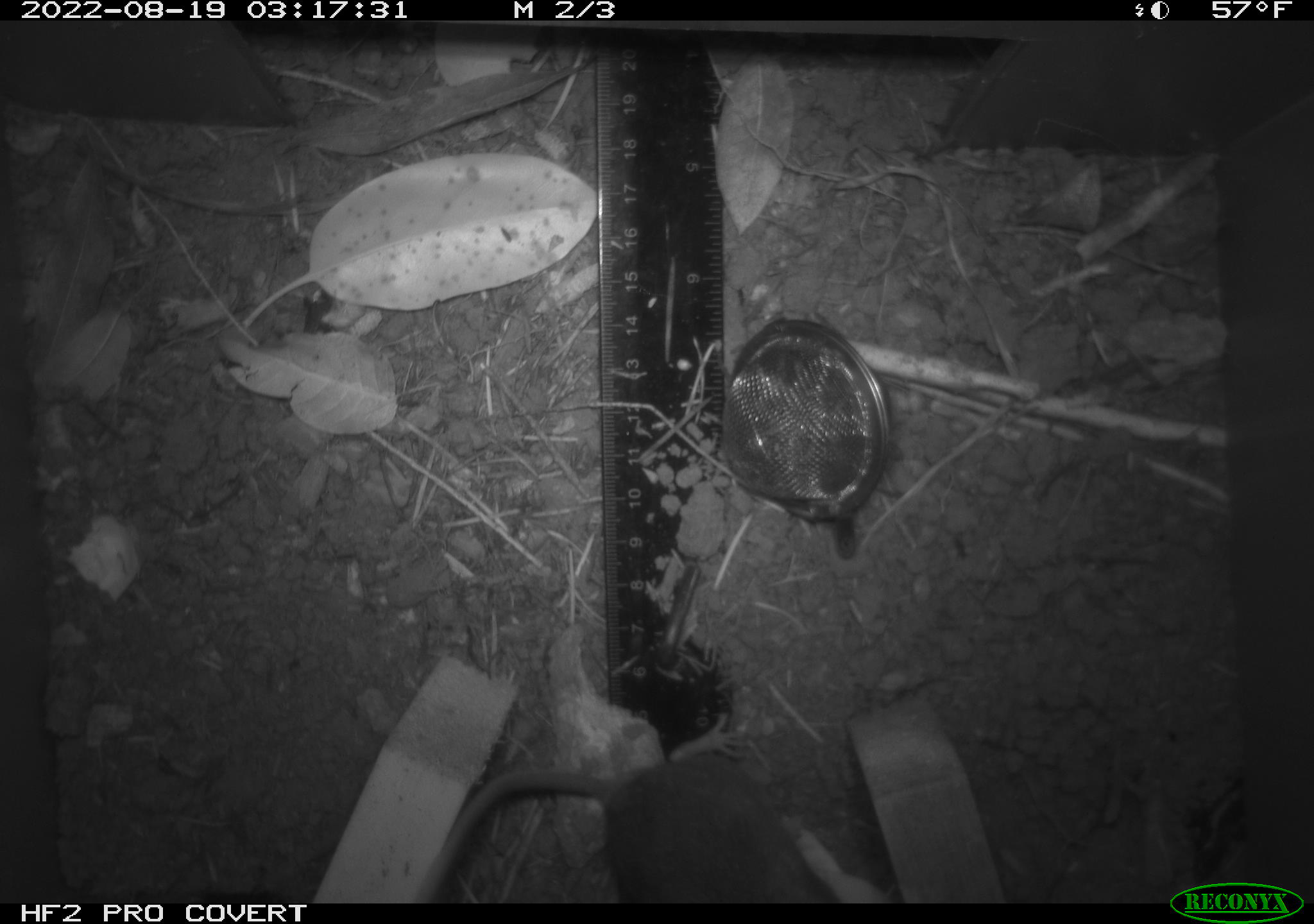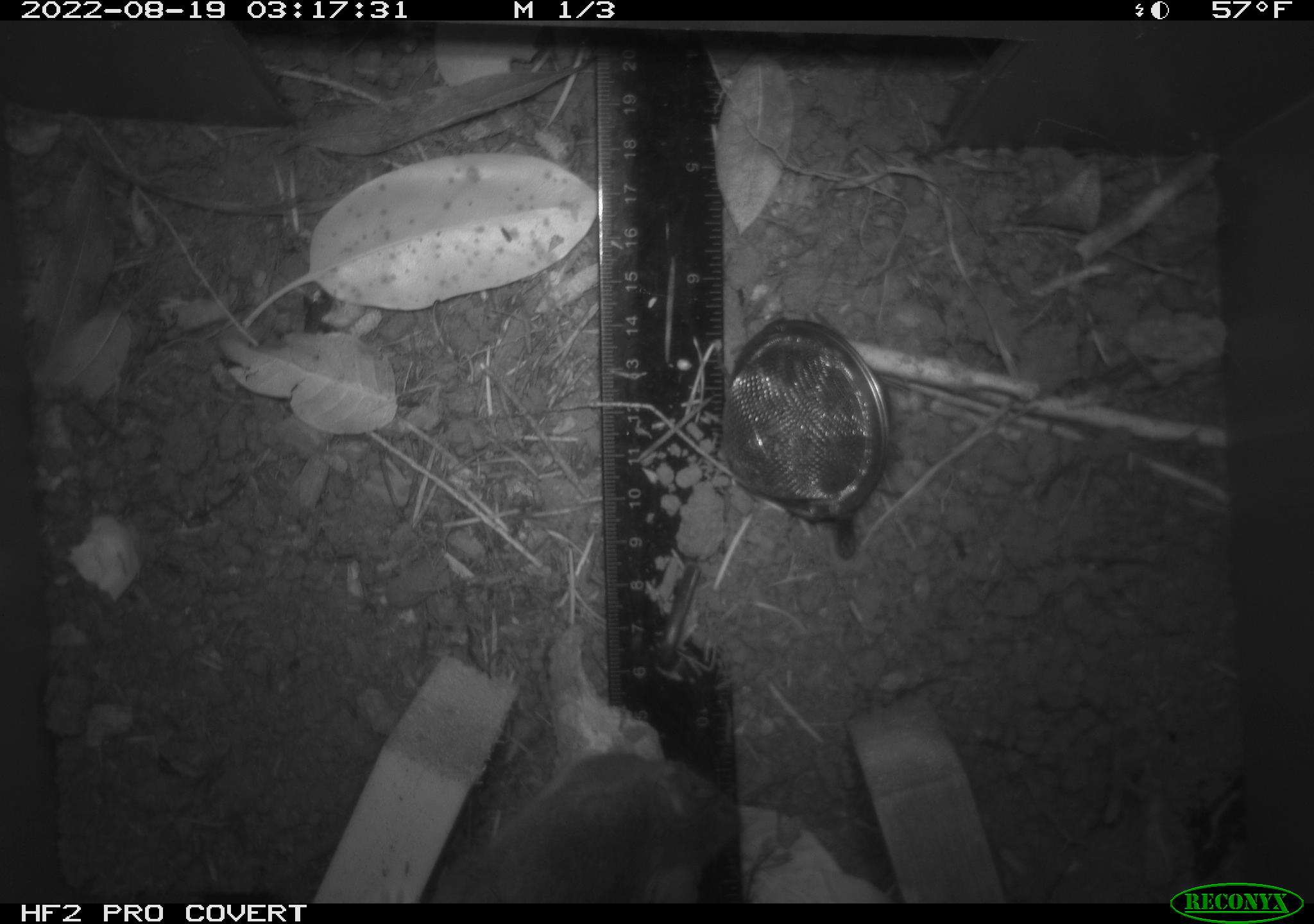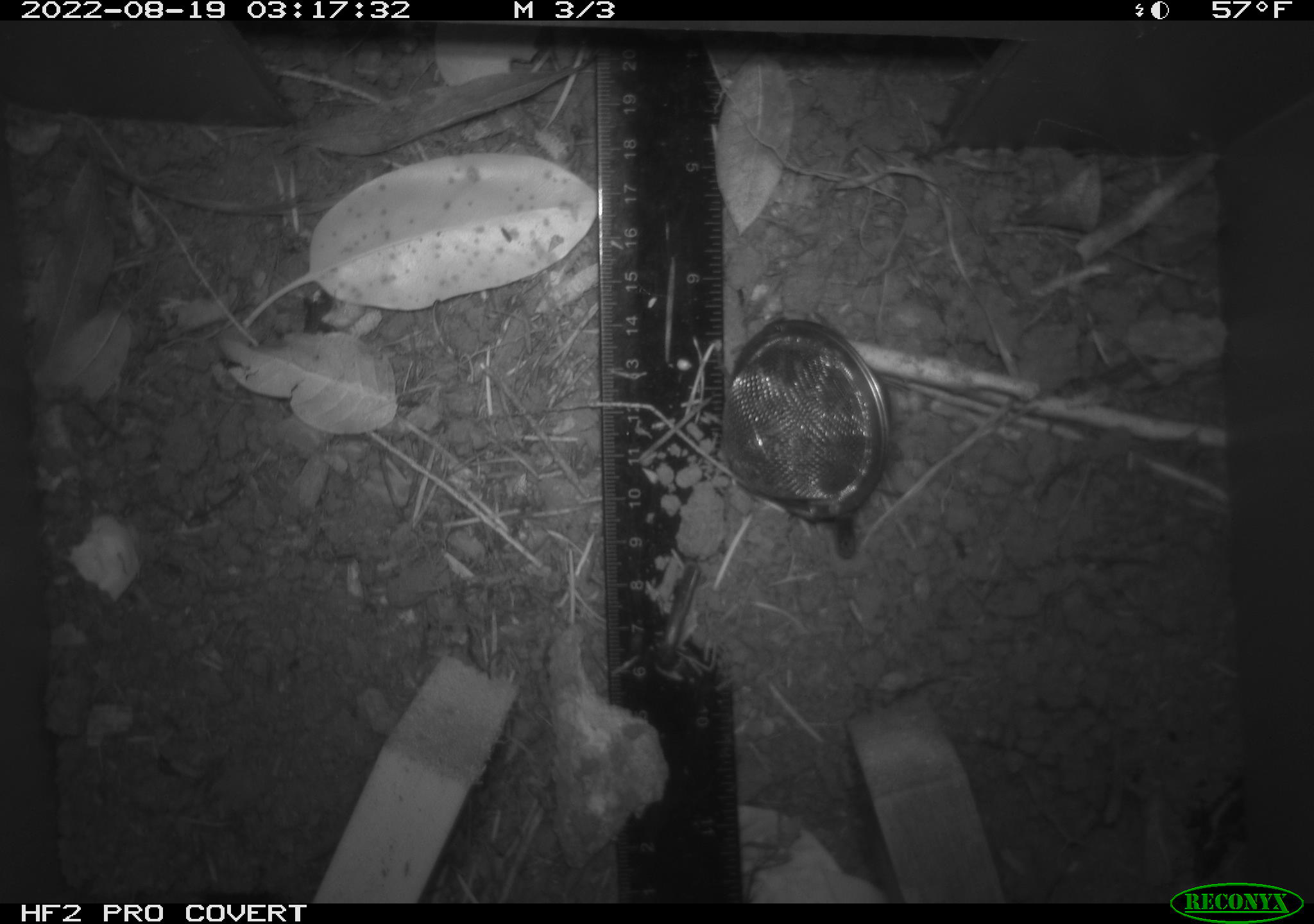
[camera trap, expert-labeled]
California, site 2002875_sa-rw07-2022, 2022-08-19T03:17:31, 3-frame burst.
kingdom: Animalia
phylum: Chordata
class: Mammalia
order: Rodentia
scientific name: Rodentia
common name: mouse species